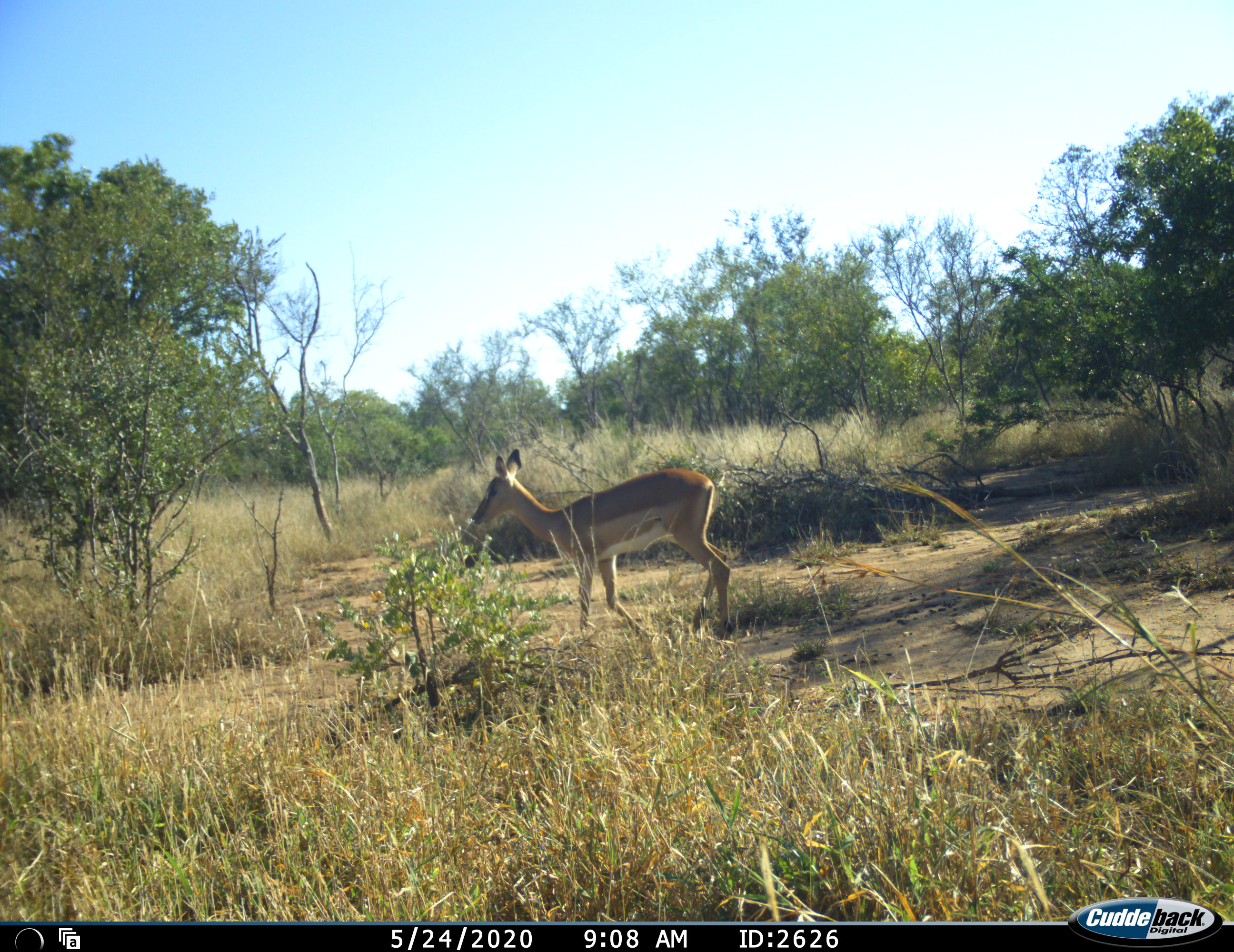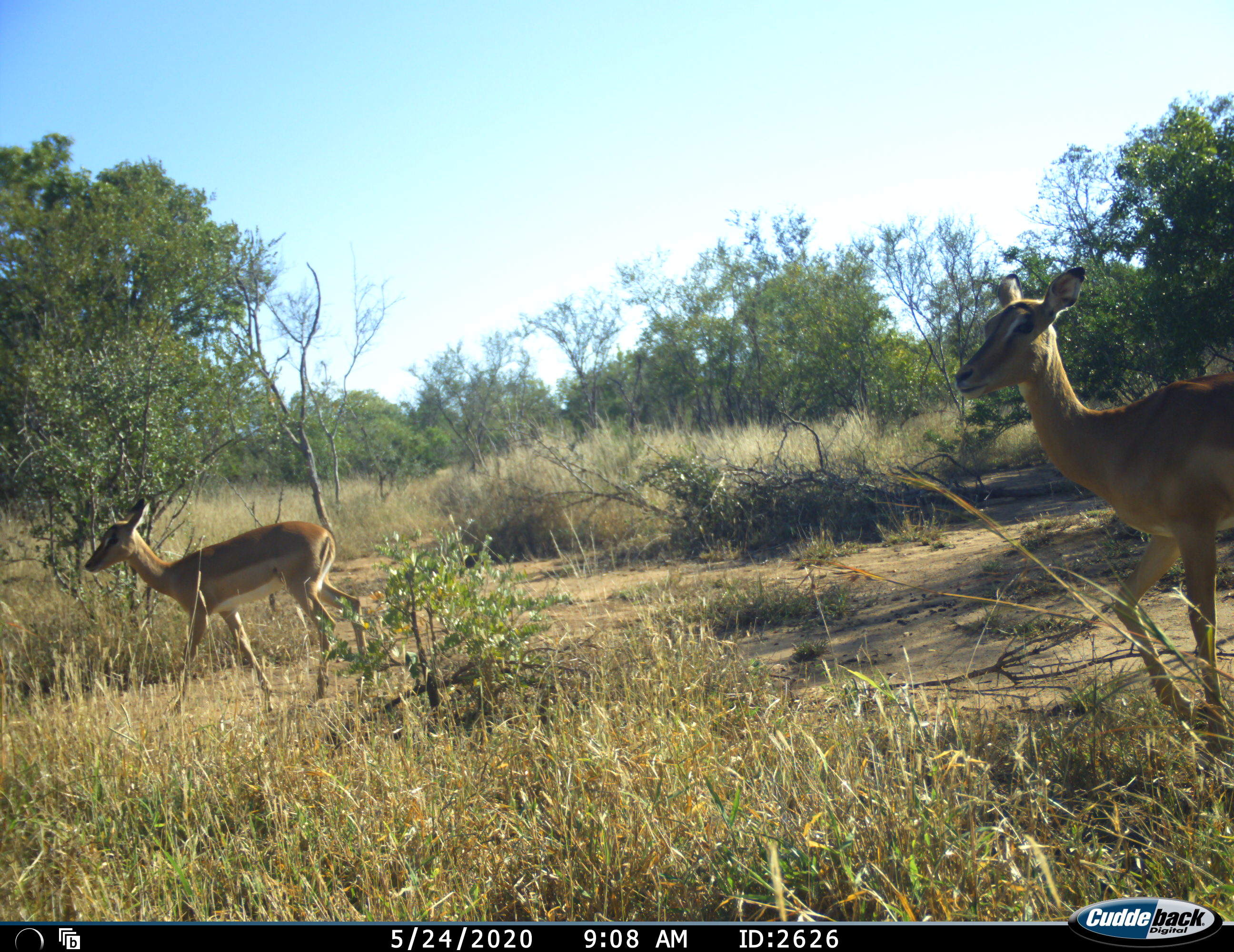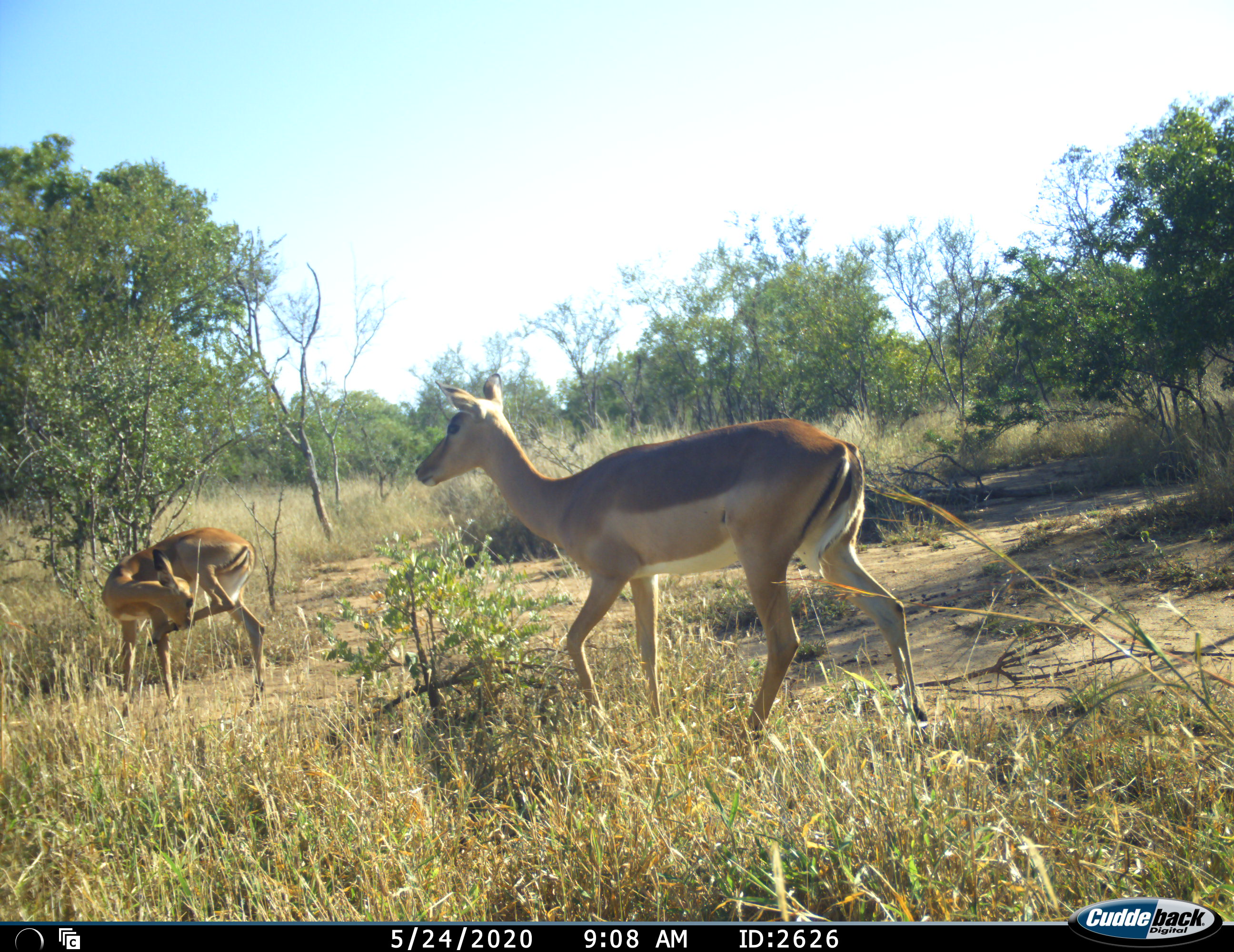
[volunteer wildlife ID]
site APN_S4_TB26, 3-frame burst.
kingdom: Animalia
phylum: Chordata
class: Mammalia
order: Artiodactyla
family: Bovidae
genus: Aepyceros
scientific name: Aepyceros melampus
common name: impala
Impala (Aepyceros melampus), count 2. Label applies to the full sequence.